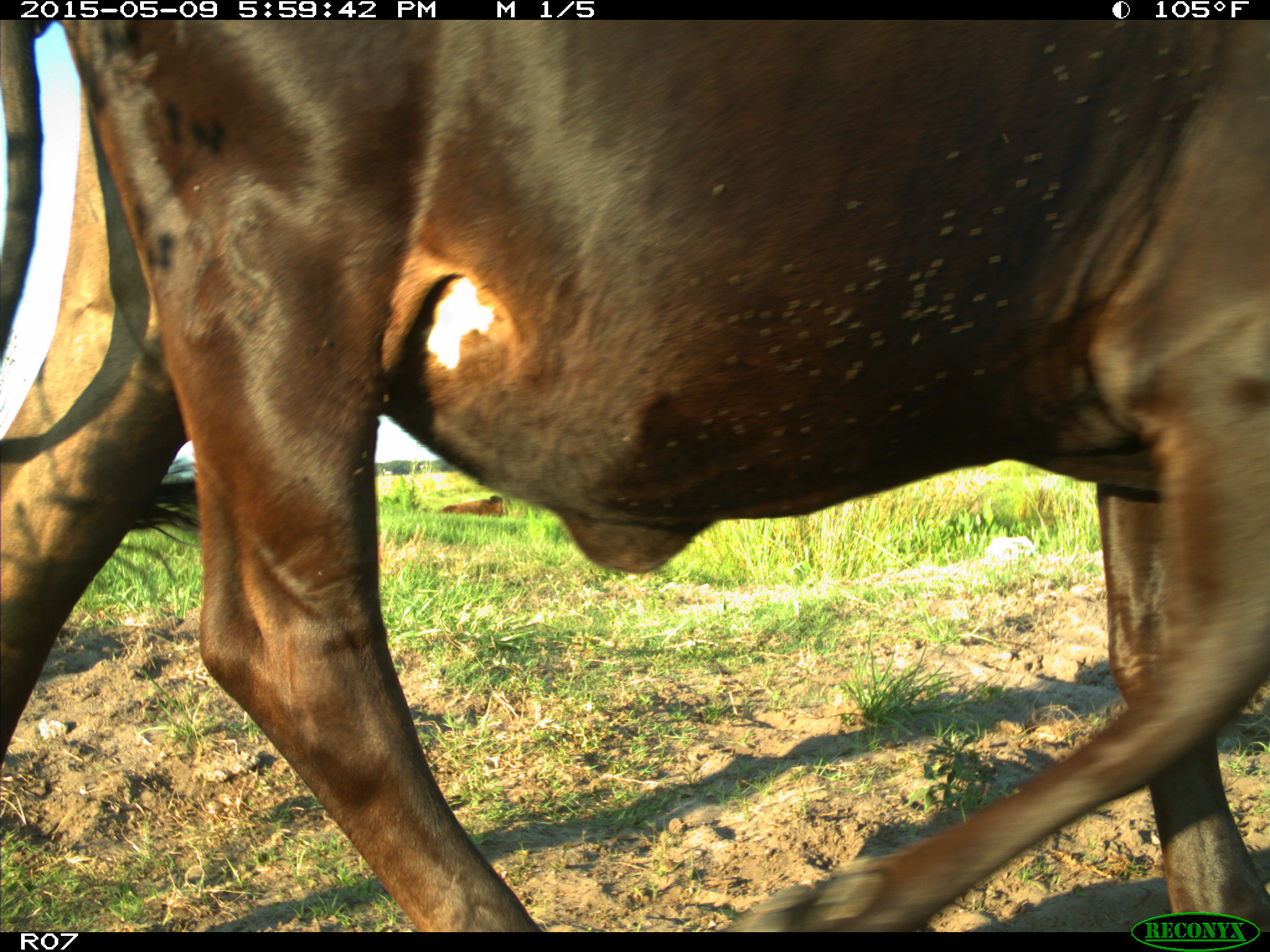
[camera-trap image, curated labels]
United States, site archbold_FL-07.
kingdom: Animalia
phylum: Chordata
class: Mammalia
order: Artiodactyla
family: Bovidae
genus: Bos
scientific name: Bos taurus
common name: domestic cow